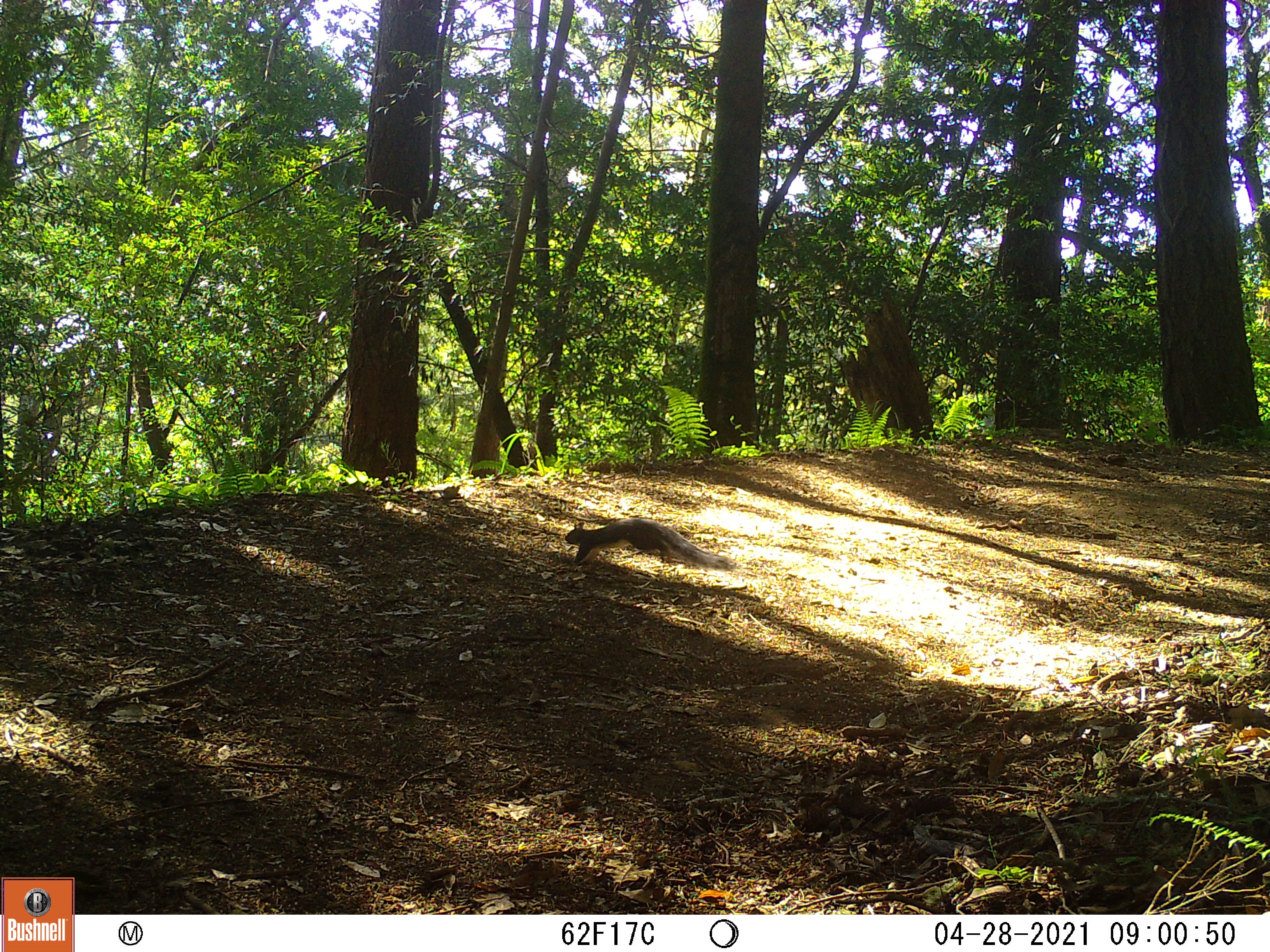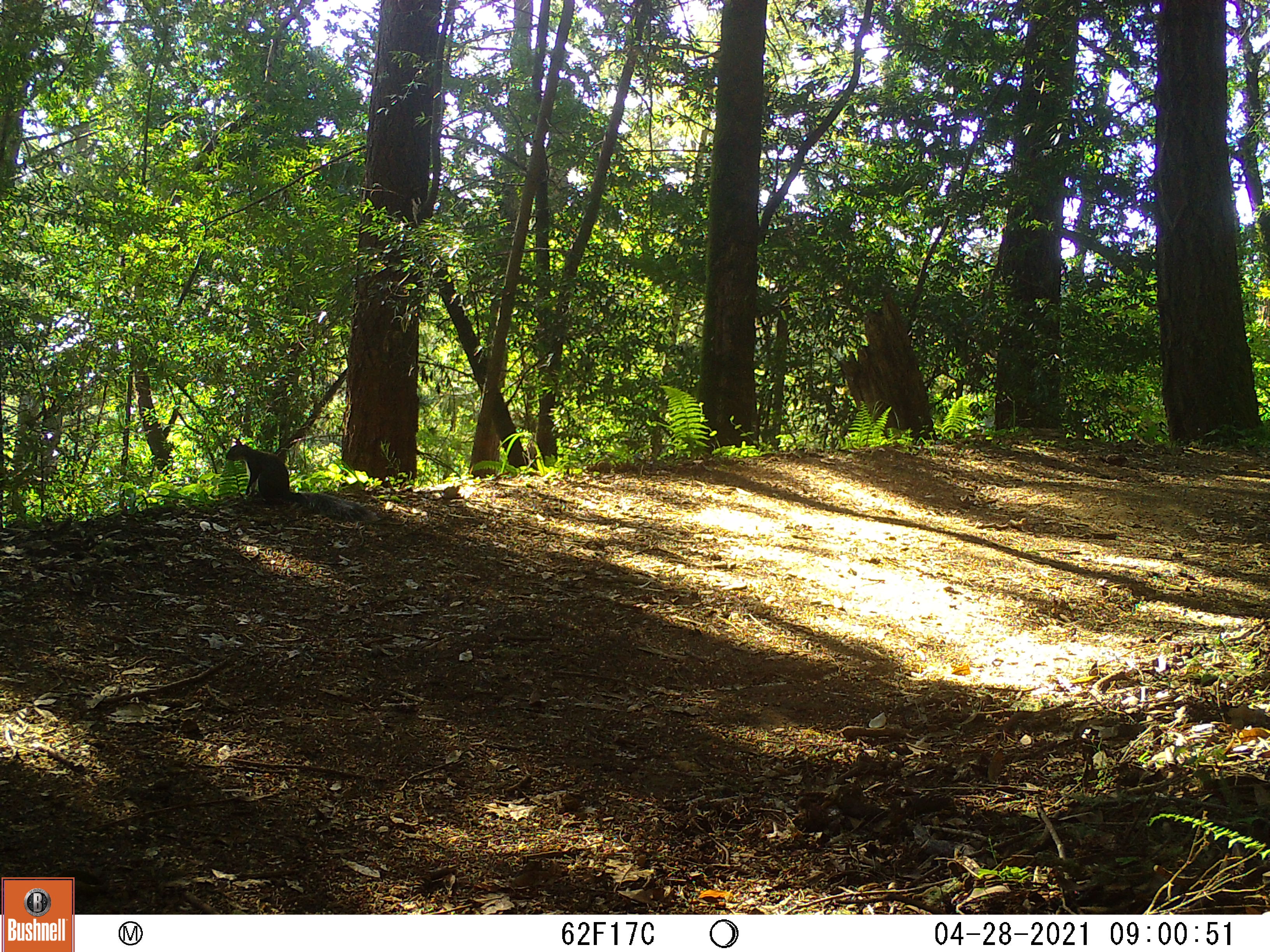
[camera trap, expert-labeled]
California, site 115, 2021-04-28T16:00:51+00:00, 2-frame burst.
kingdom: Animalia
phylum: Chordata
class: Mammalia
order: Rodentia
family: Sciuridae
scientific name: Sciuridae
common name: squirrel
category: unknown squirrel